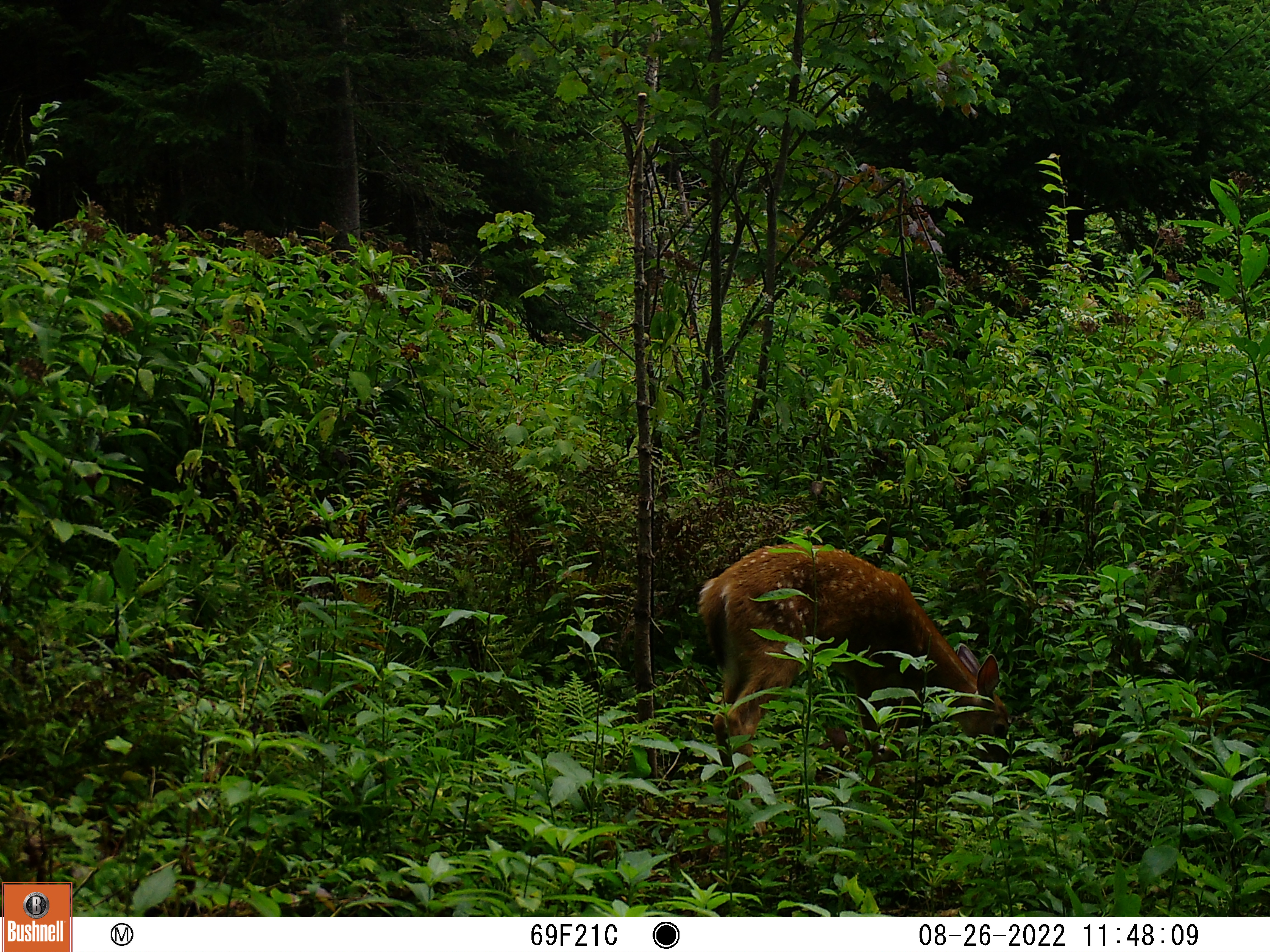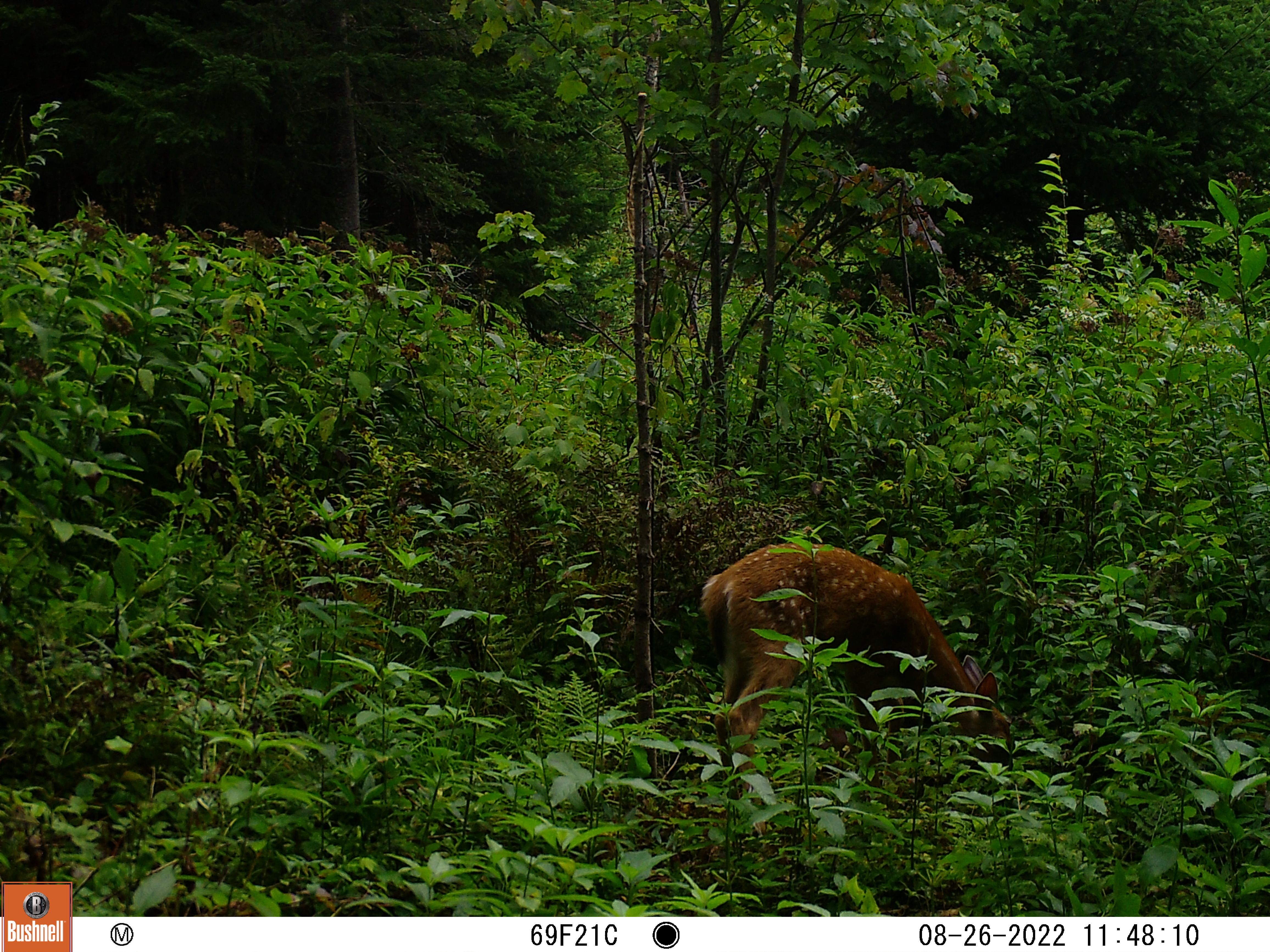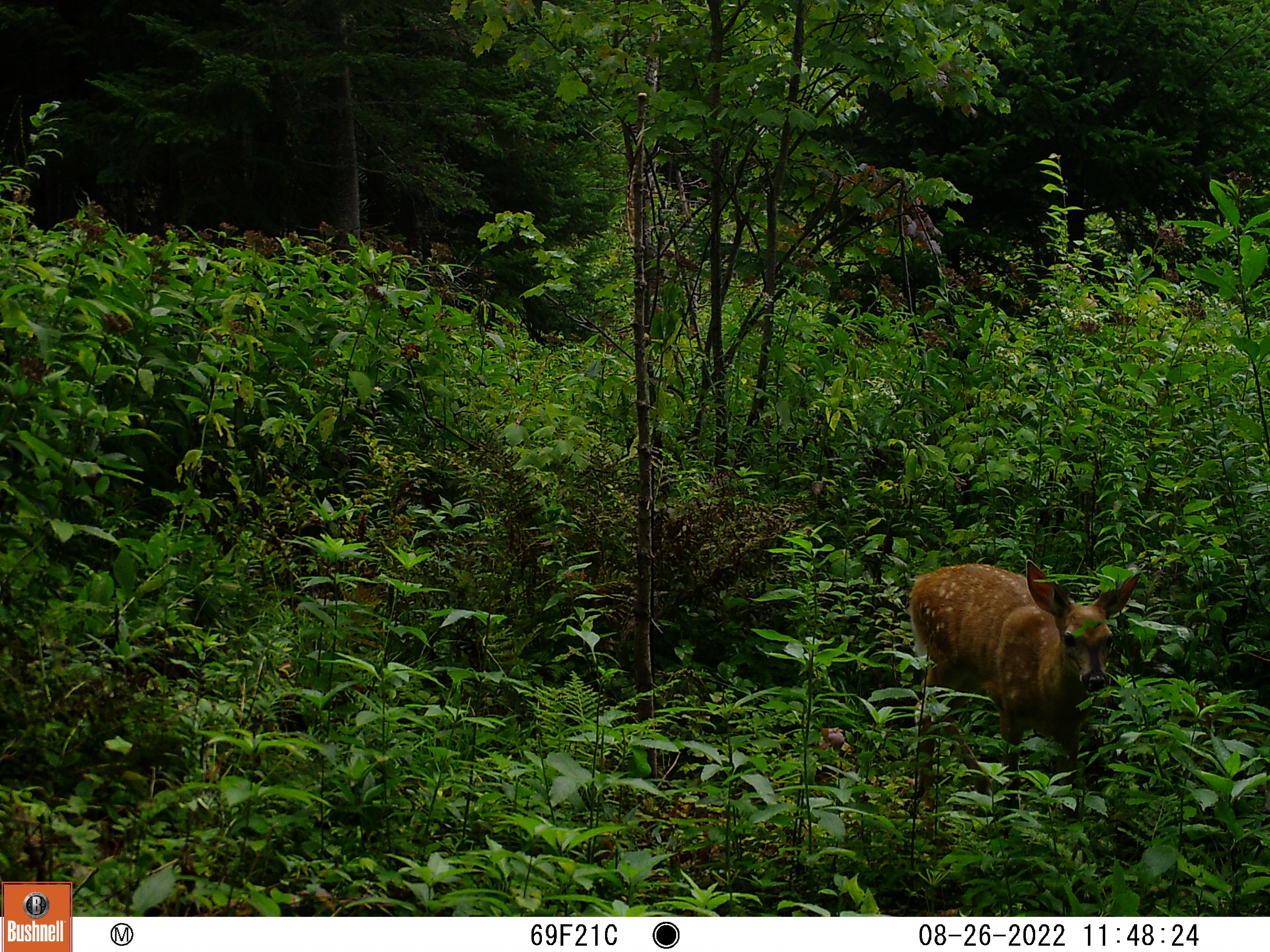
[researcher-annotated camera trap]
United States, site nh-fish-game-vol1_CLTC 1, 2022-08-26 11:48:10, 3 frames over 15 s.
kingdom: Animalia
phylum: Chordata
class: Mammalia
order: Artiodactyla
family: Cervidae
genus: Odocoileus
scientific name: Odocoileus virginianus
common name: white-tailed deer